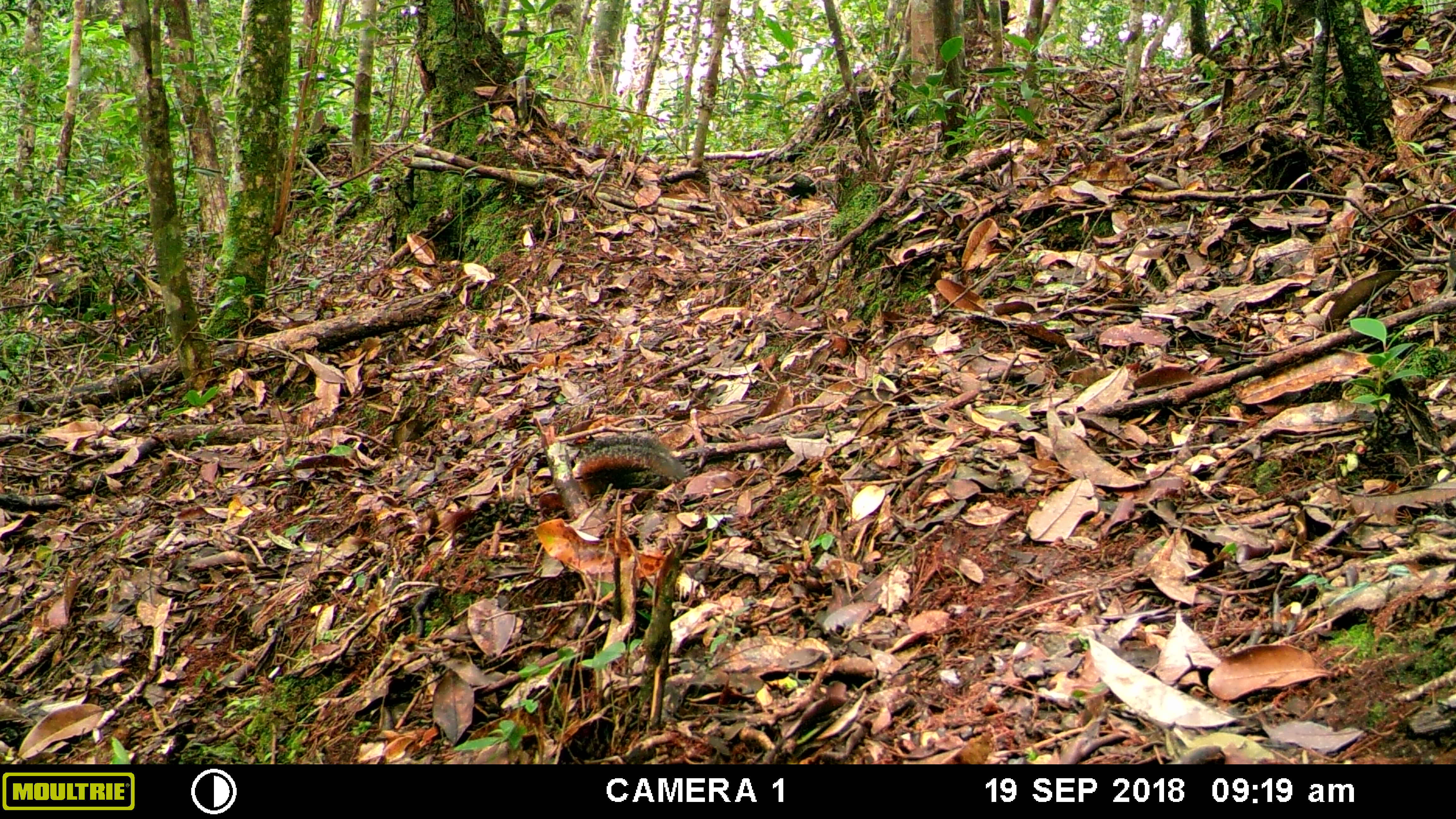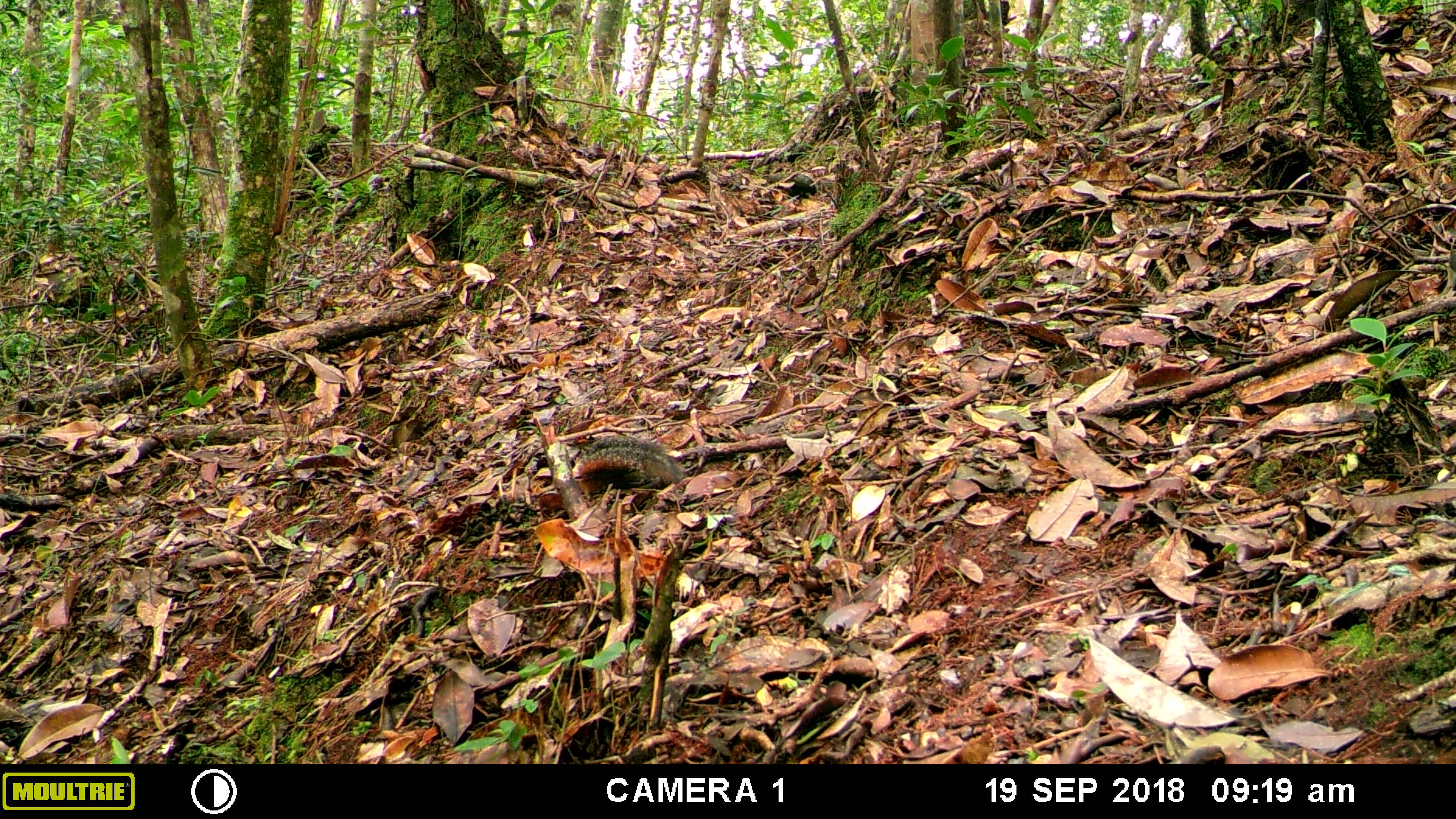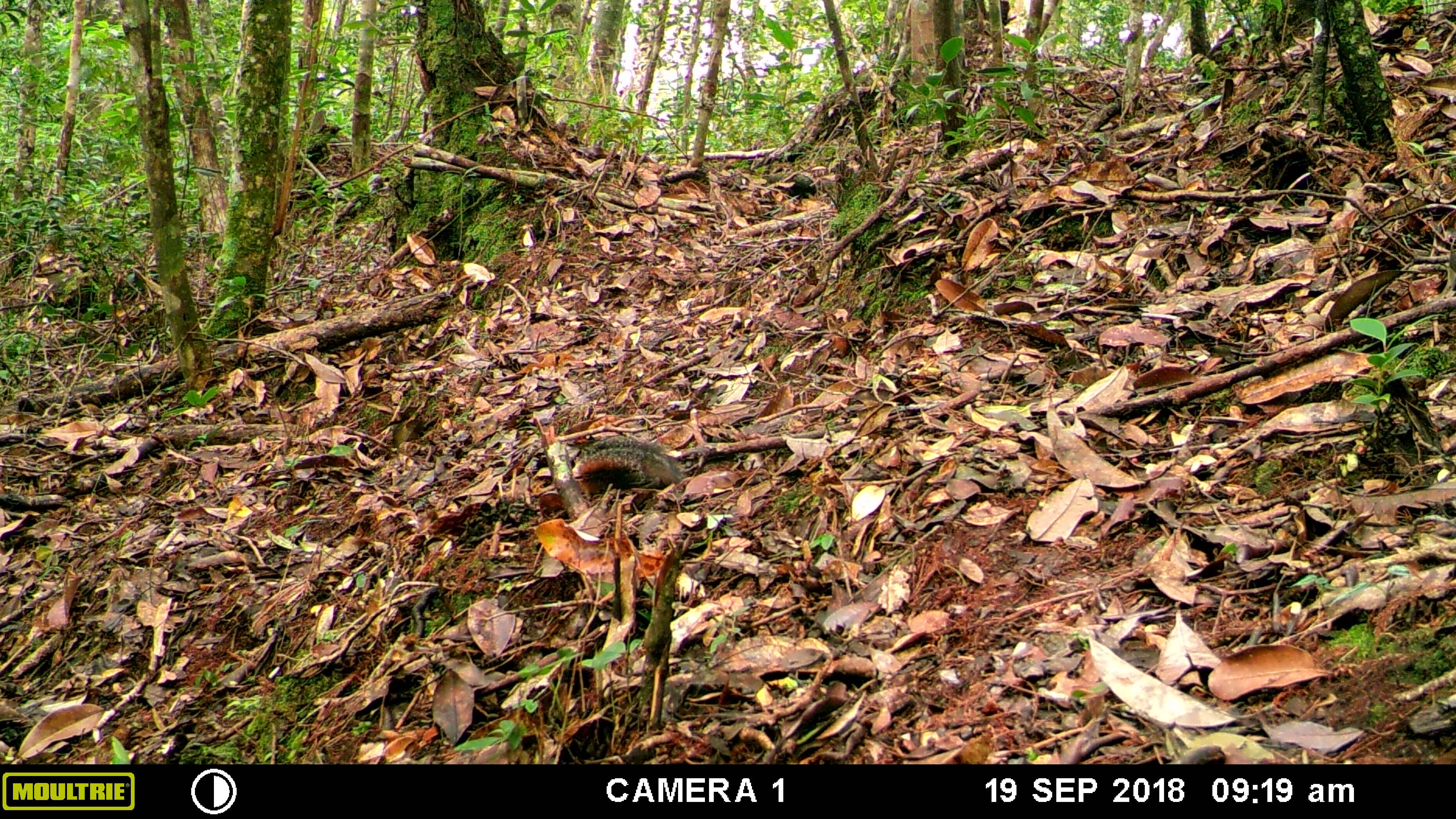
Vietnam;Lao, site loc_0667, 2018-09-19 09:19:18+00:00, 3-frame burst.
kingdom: Animalia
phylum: Chordata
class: Mammalia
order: Rodentia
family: Sciuridae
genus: Dremomys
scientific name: Dremomys rufigenis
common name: red-cheeked squirrel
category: red cheeked squirrel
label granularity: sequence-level